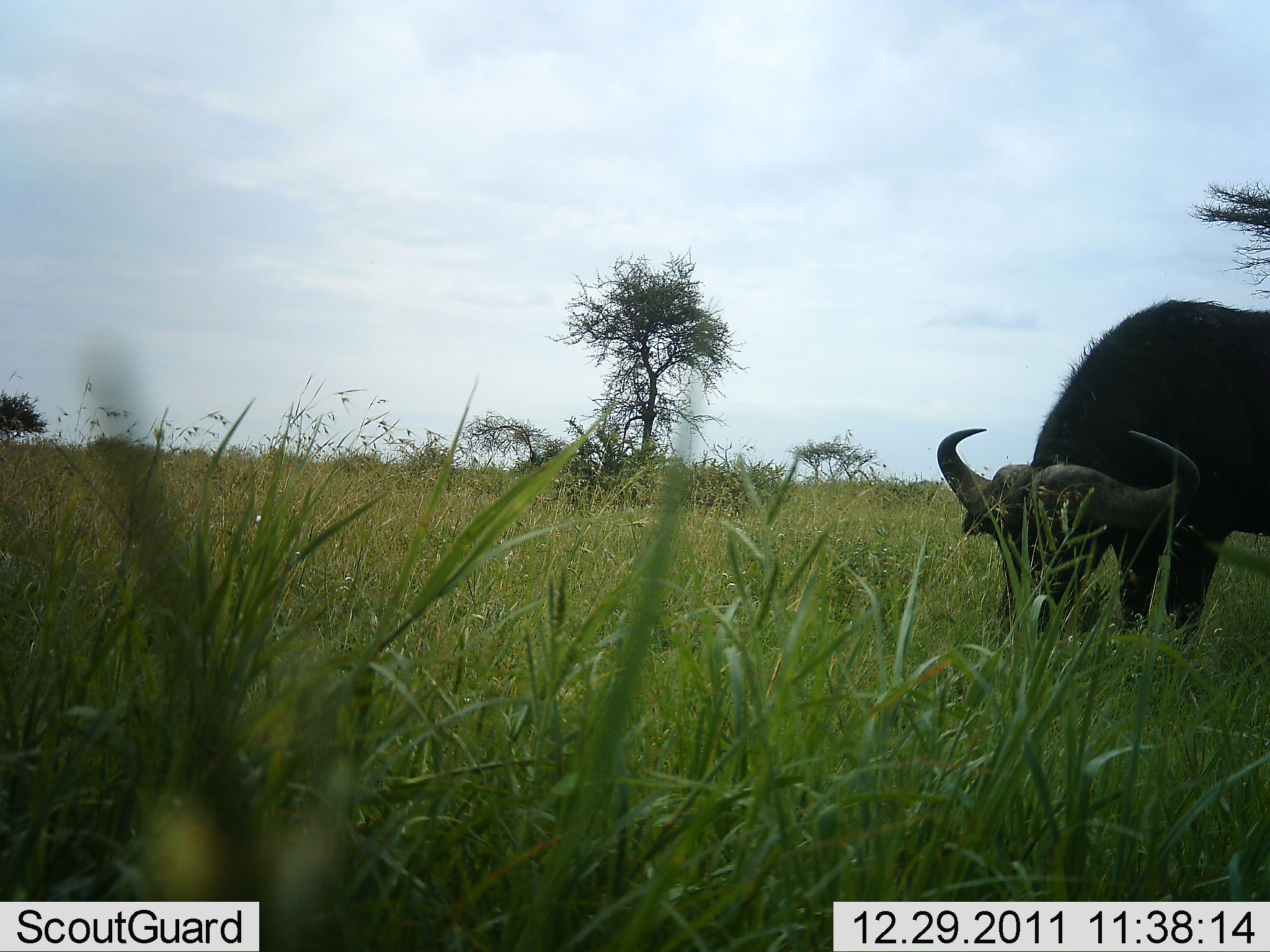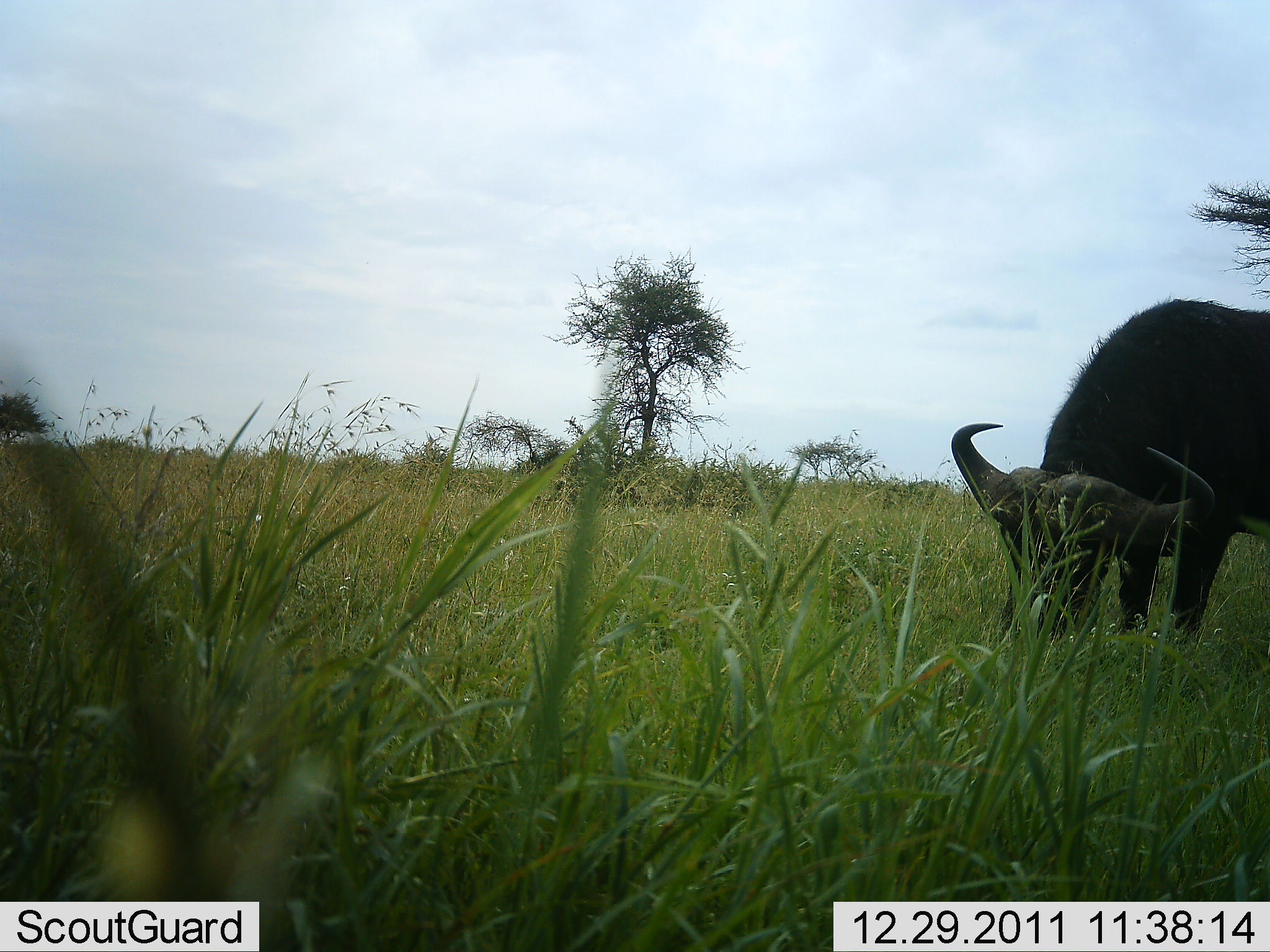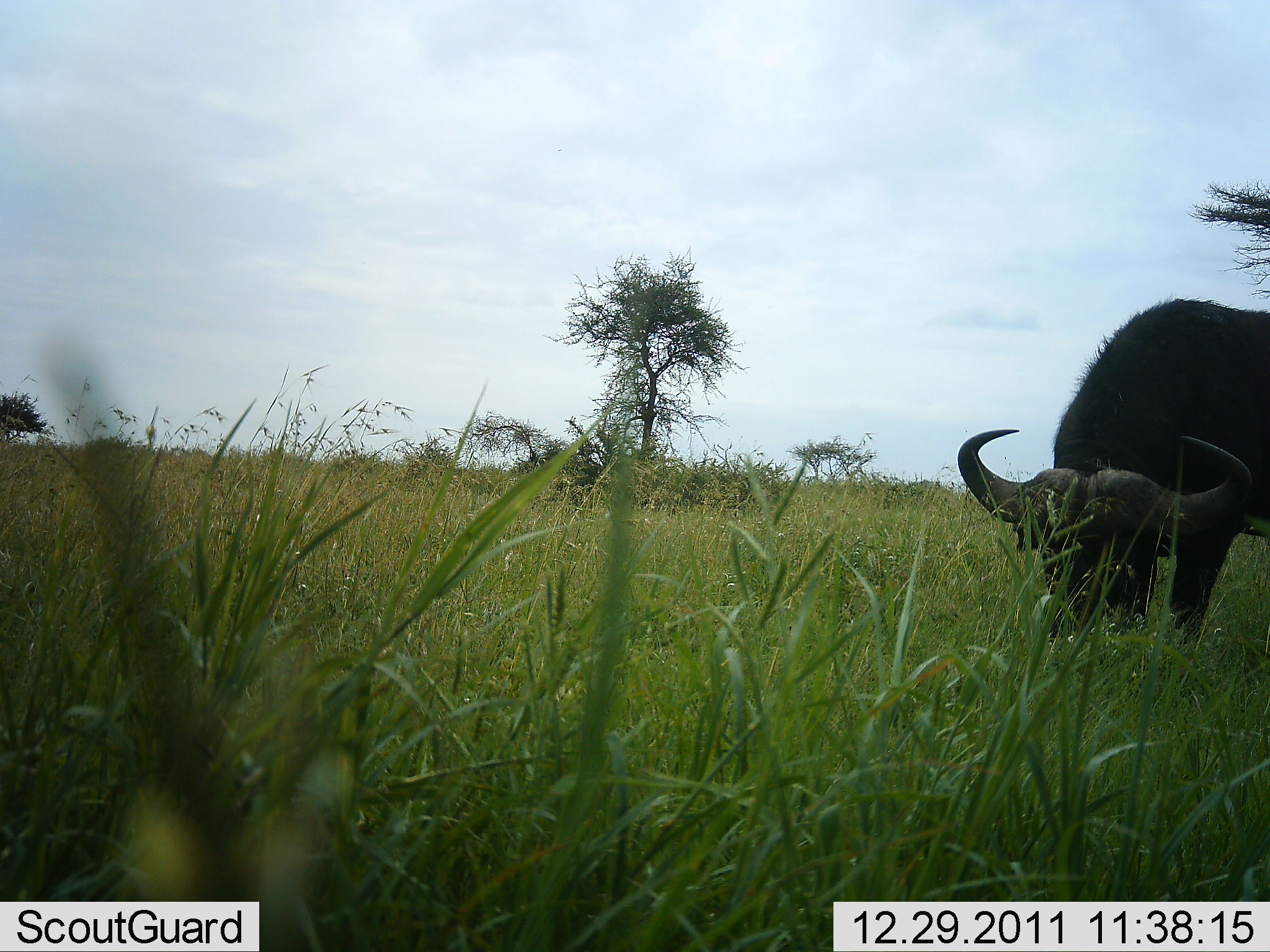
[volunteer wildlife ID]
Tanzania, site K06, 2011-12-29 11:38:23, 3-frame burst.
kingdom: Animalia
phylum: Chordata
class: Mammalia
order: Artiodactyla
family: Bovidae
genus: Syncerus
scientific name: Syncerus caffer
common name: cape buffalo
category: buffalo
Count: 1.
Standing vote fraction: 15%.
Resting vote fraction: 0%.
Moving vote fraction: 0%.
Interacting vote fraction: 0%.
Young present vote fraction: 0%.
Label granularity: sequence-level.